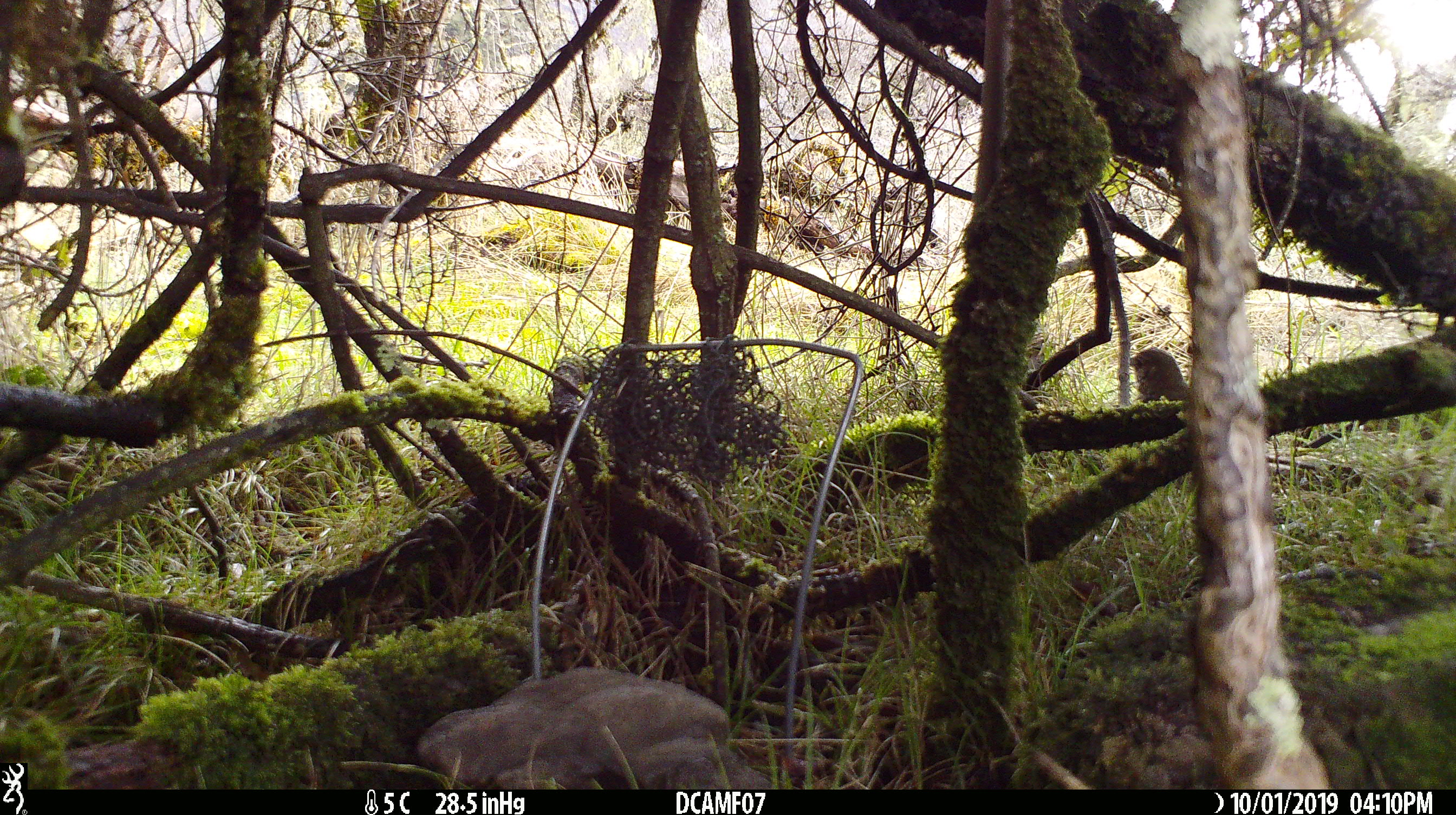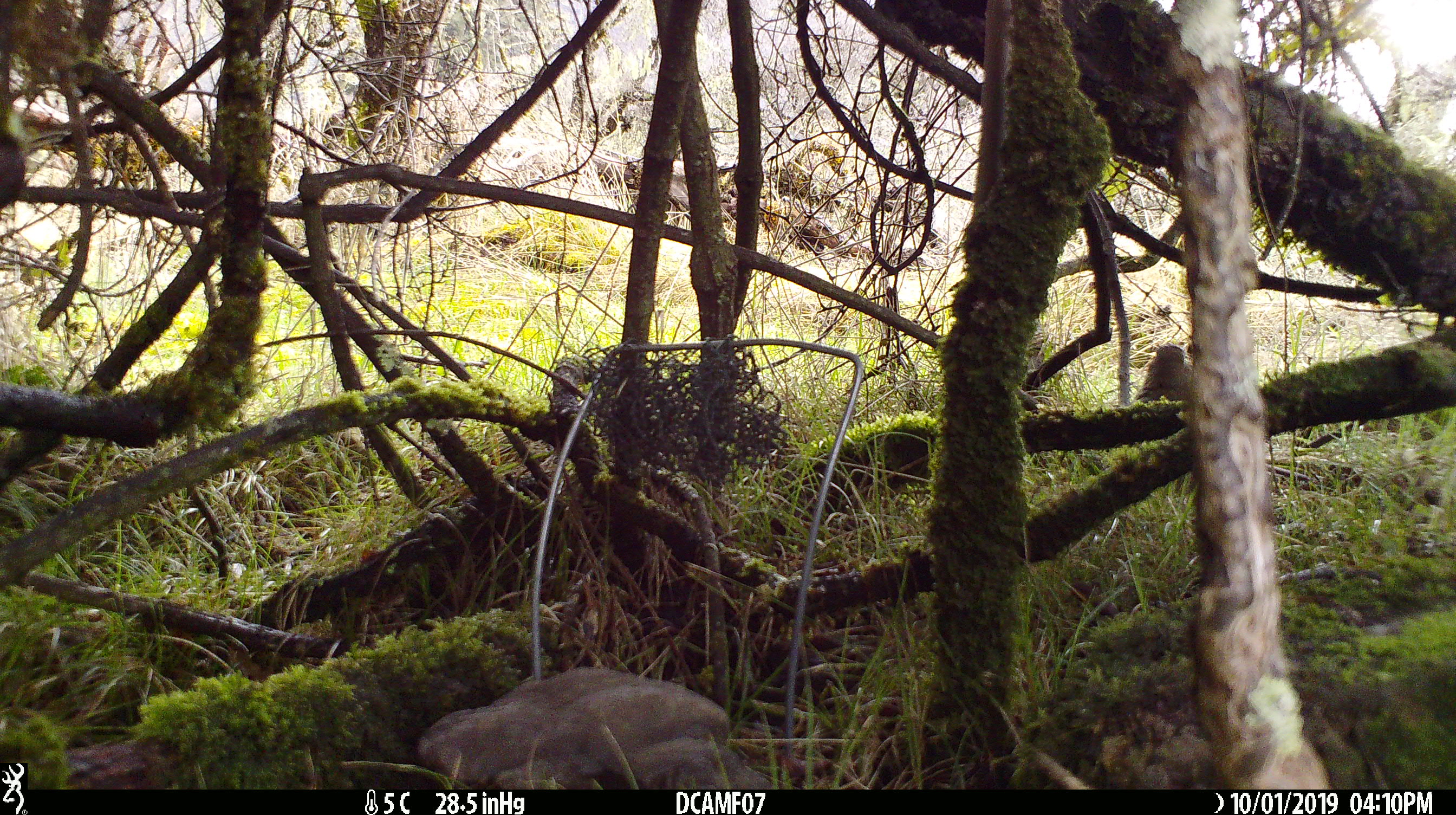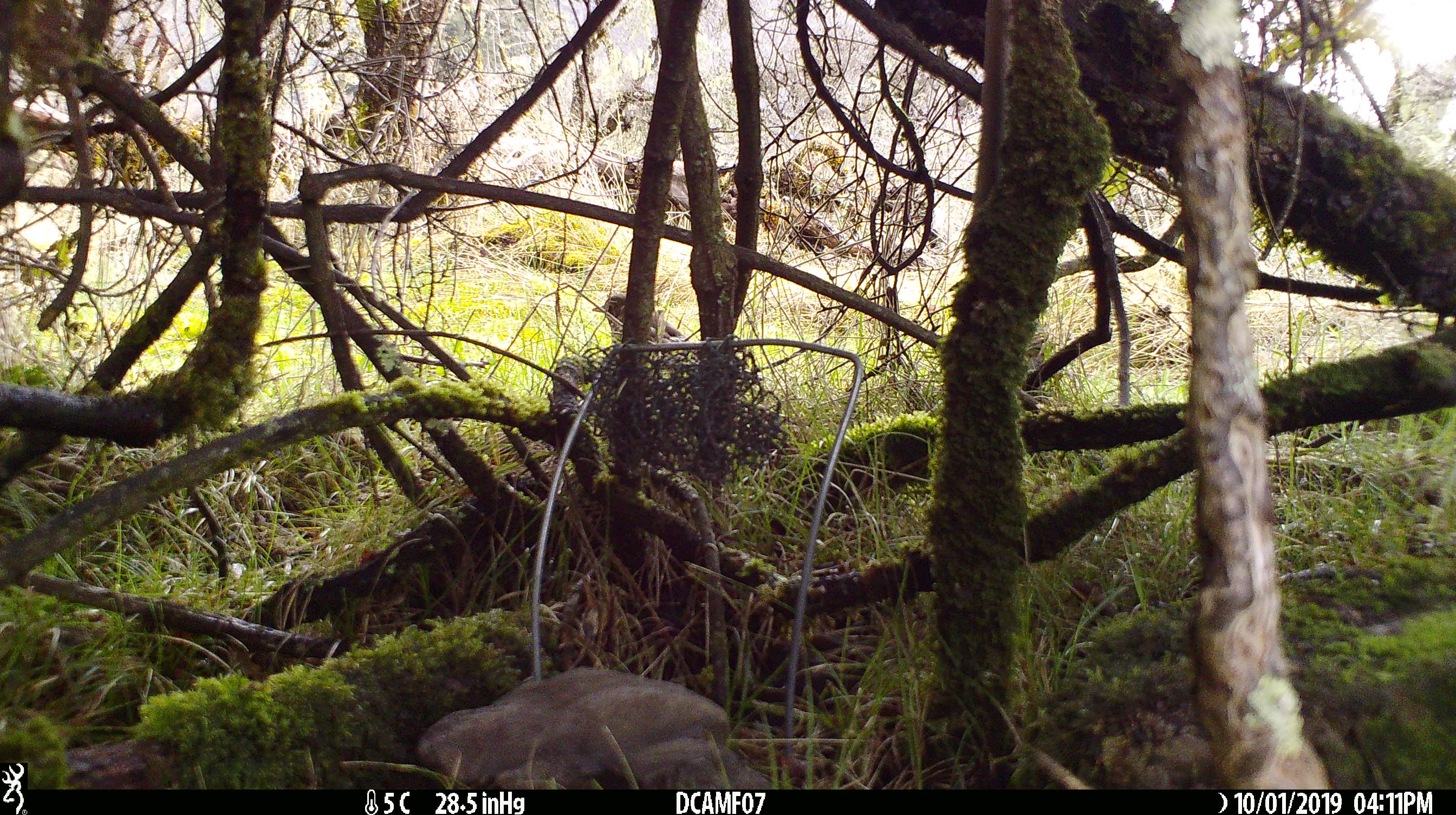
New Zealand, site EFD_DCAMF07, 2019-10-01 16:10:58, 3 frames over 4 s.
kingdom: Animalia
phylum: Chordata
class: Aves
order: Passeriformes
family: Turdidae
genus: Turdus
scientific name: Turdus philomelos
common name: song thrush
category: thrush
Thrush (song thrush) (Turdus philomelos).